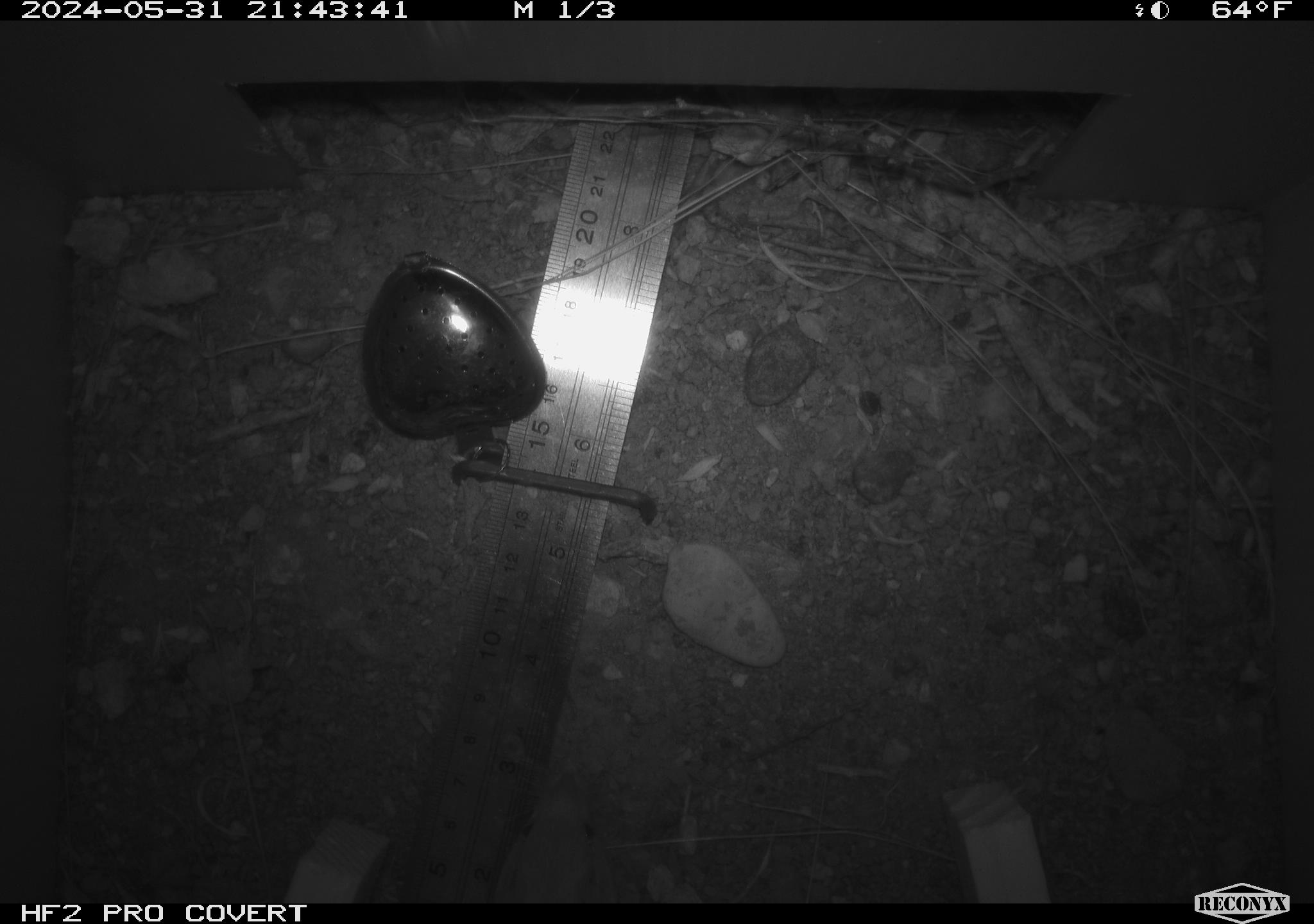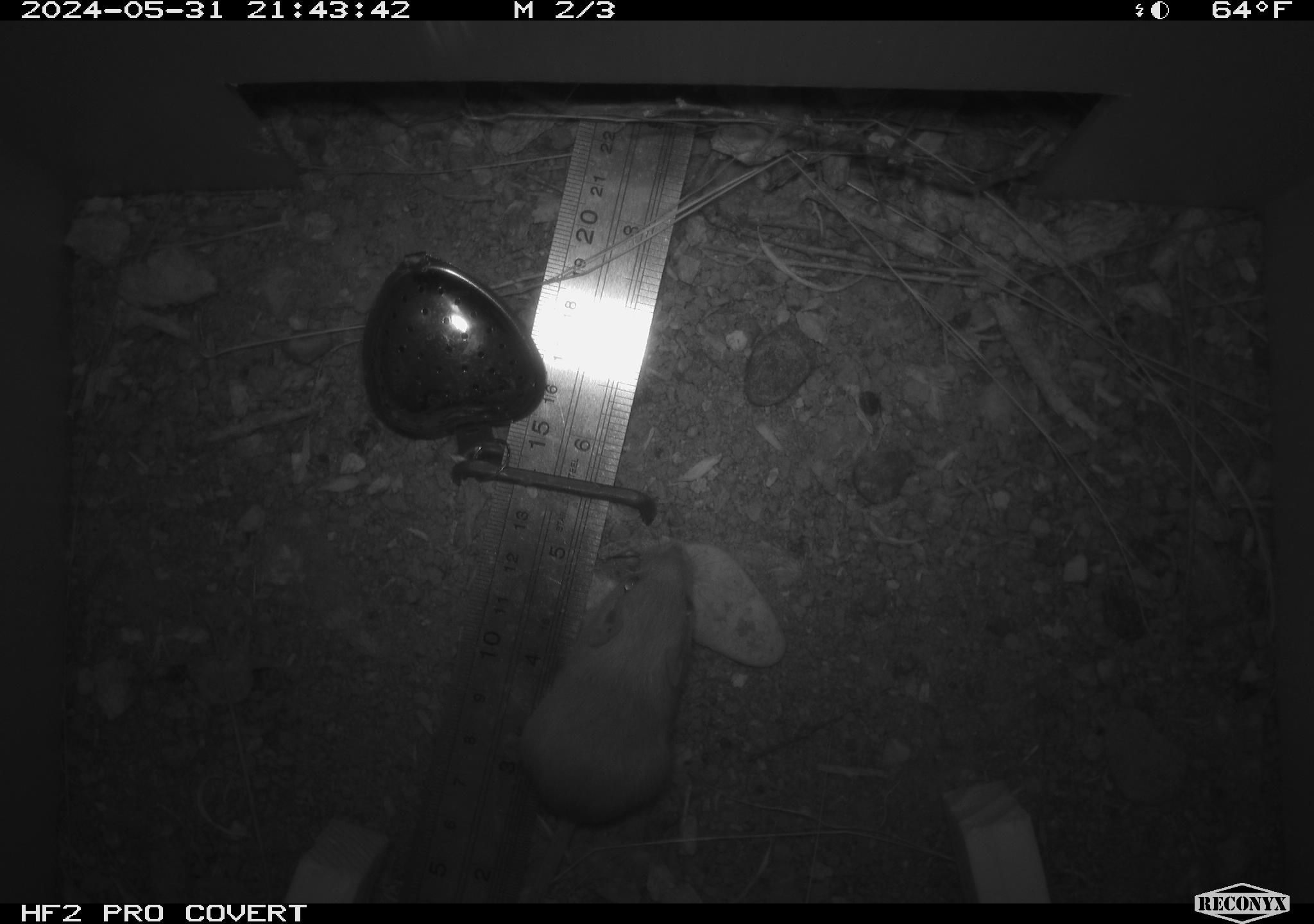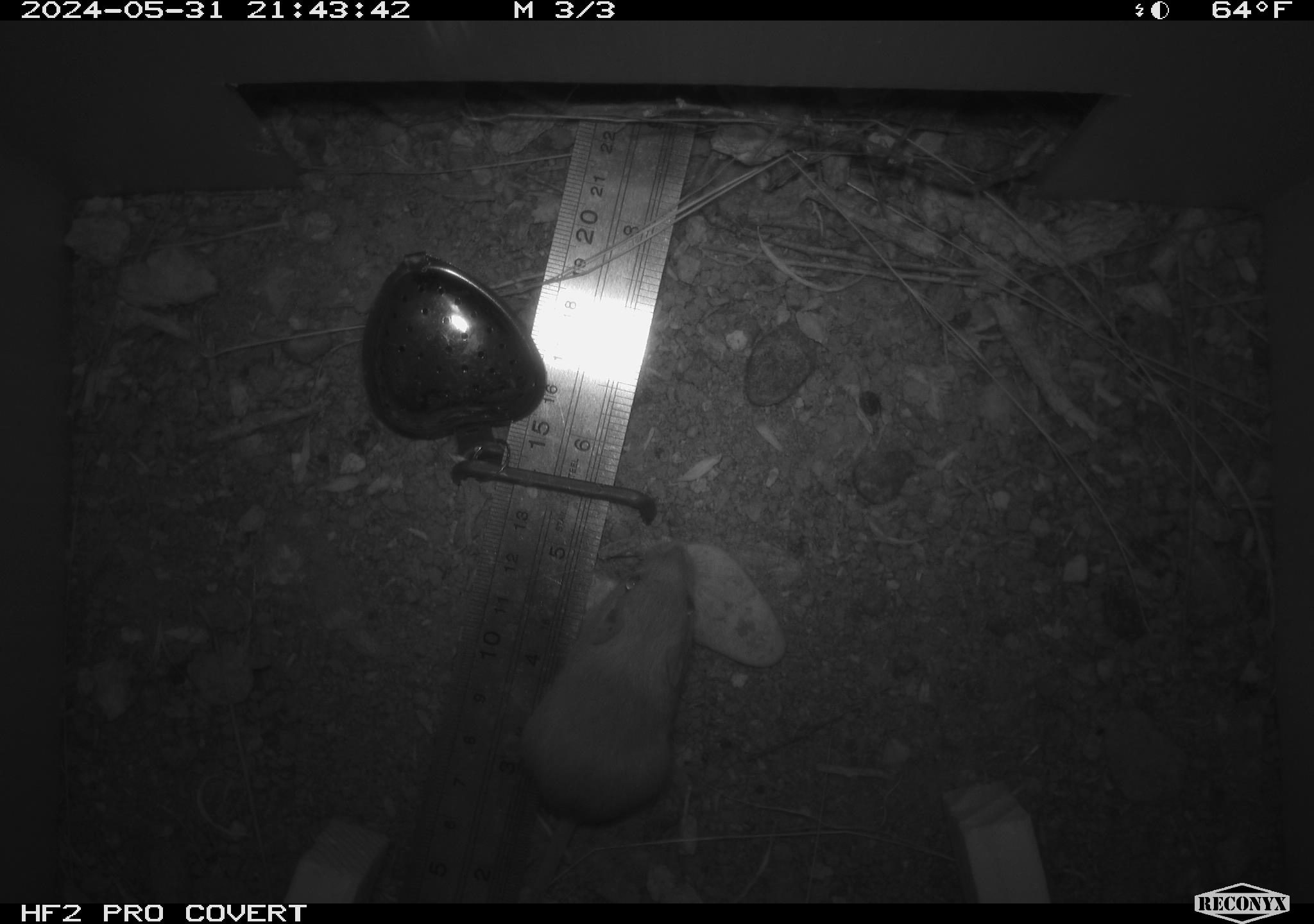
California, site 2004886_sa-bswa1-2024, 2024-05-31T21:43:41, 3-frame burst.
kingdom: Animalia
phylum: Chordata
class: Mammalia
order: Rodentia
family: Heteromyidae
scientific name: Heteromyidae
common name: kangaroo rats and pocket mice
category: heteromyidae family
Heteromyidae family (kangaroo rats and pocket mice) (Heteromyidae).